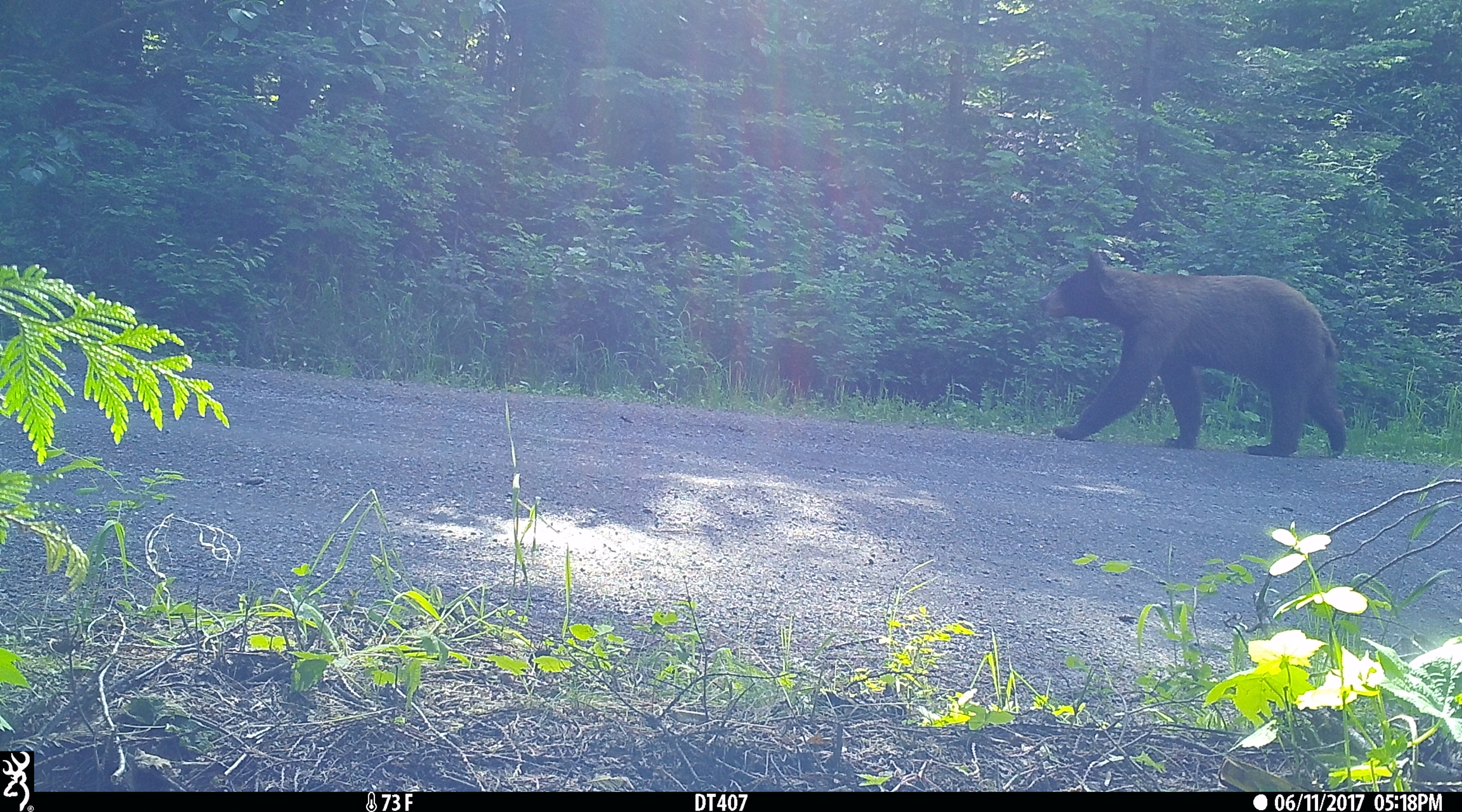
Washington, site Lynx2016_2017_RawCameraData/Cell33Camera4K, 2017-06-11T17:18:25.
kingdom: Animalia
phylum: Chordata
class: Mammalia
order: Carnivora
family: Ursidae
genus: Ursus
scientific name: Ursus americanus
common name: american black bear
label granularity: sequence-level